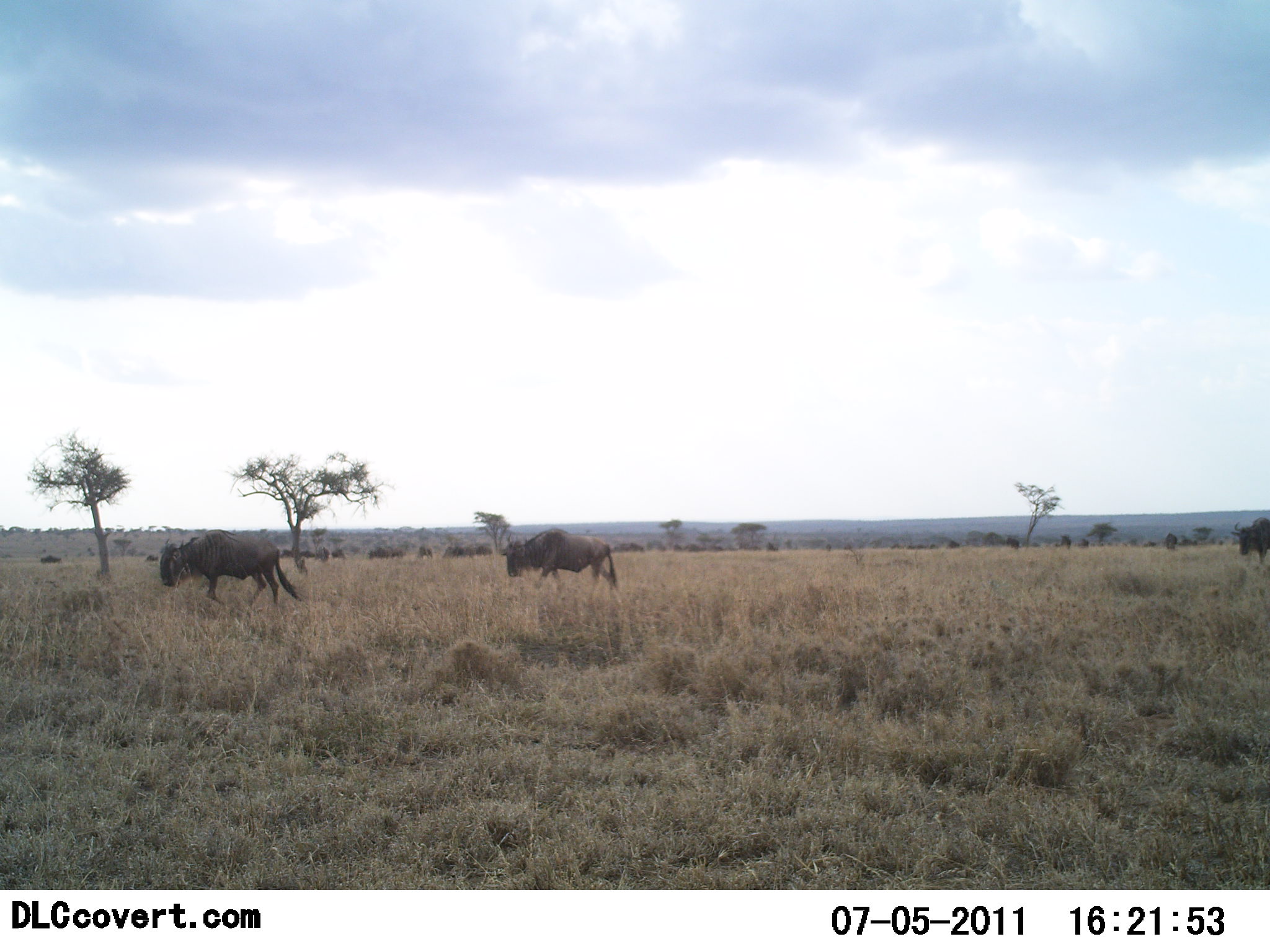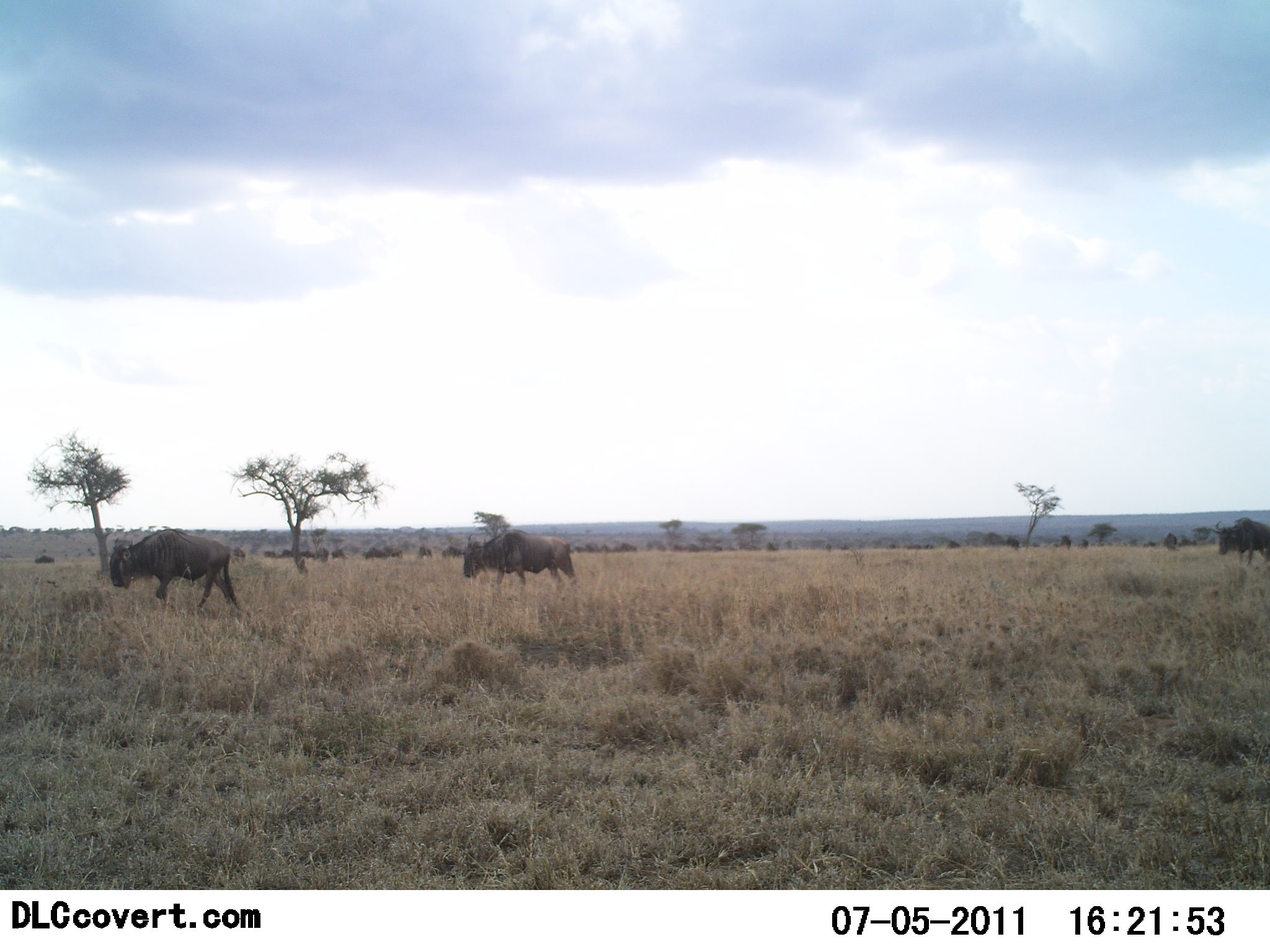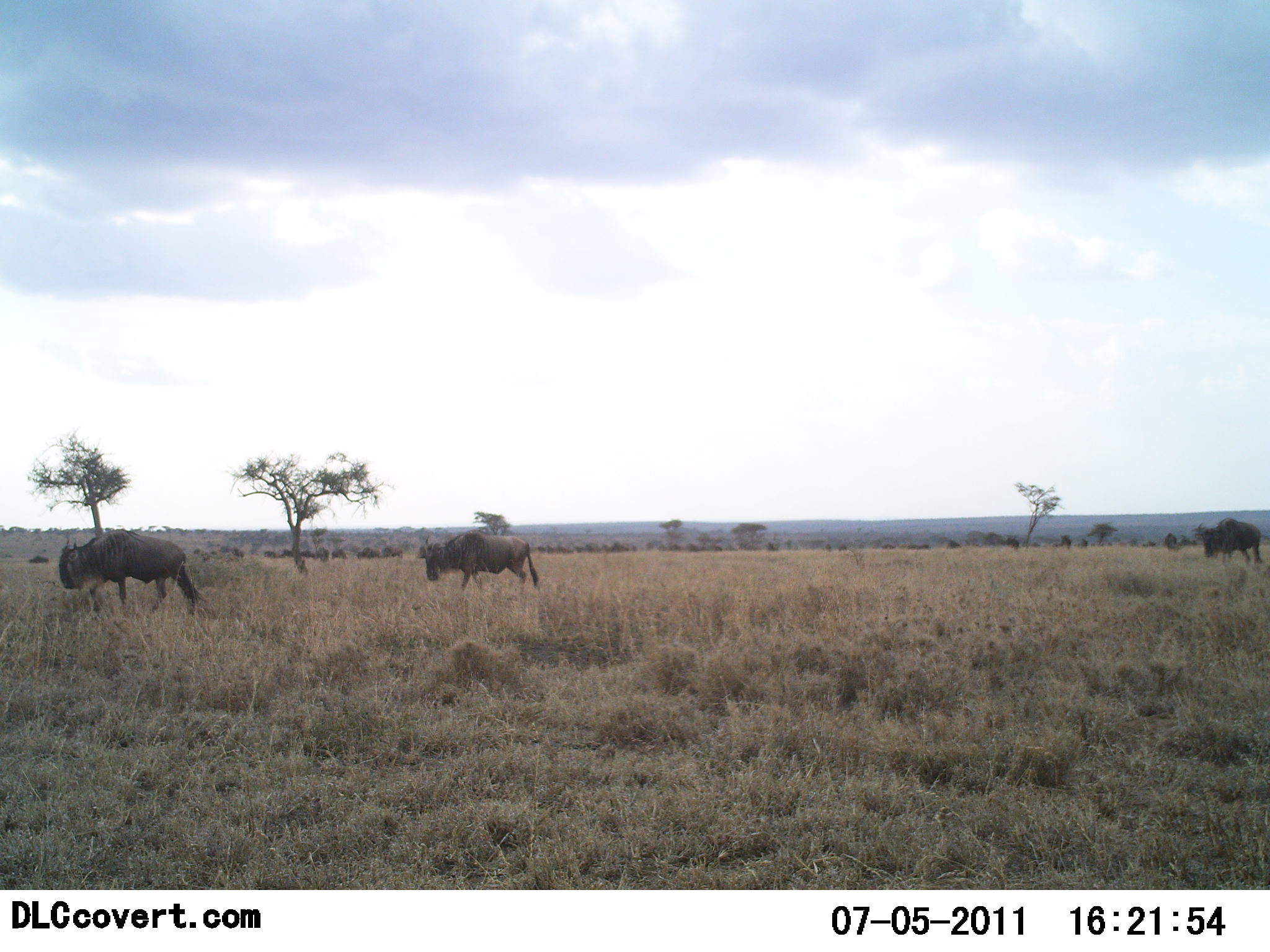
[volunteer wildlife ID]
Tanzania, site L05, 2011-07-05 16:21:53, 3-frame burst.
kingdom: Animalia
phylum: Chordata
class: Mammalia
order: Artiodactyla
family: Bovidae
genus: Connochaetes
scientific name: Connochaetes taurinus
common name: blue wildebeest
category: wildebeest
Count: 11-50.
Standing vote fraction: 20%.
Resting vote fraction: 0%.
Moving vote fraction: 80%.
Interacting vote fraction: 0%.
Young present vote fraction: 0%.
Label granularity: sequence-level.